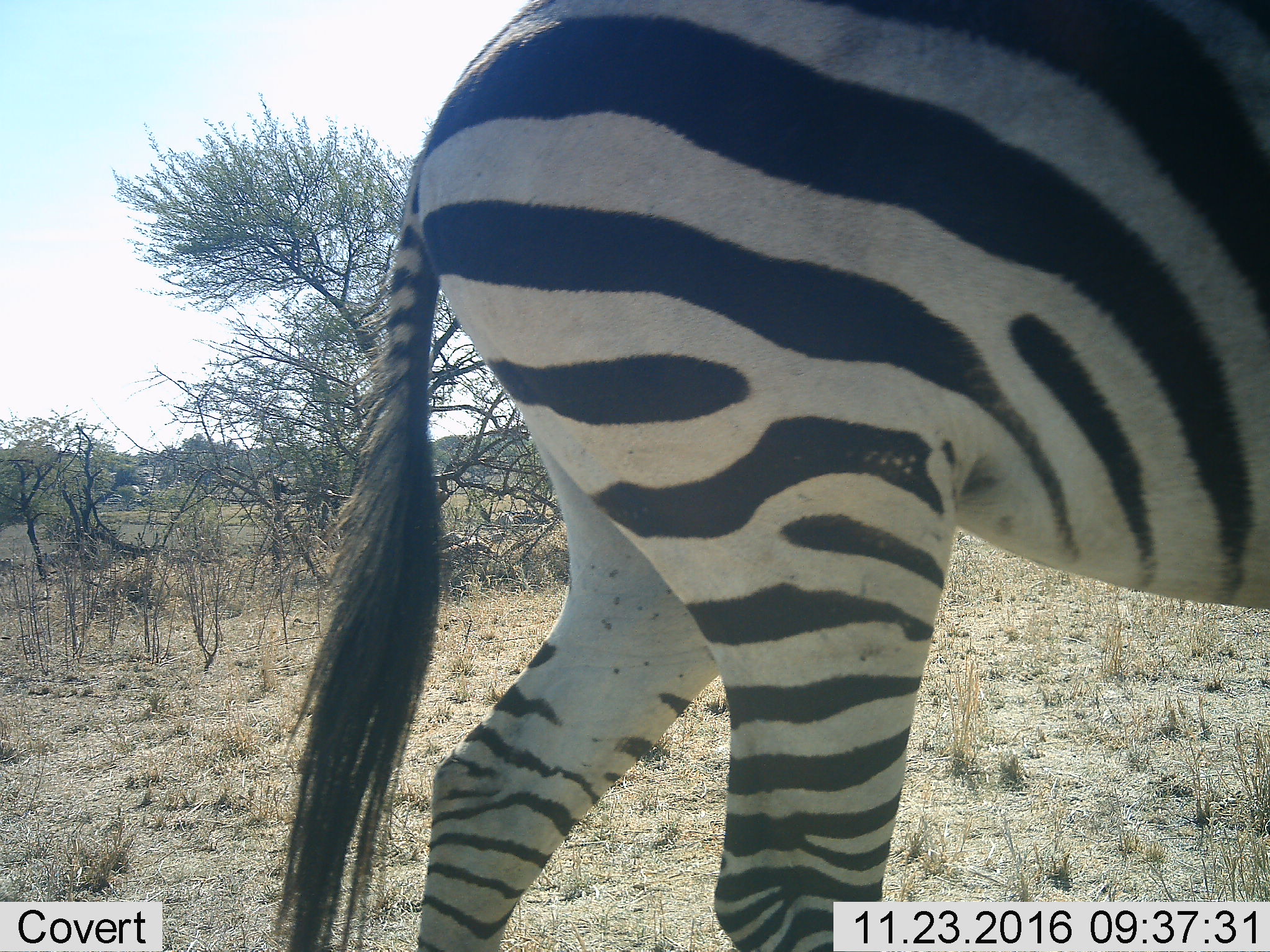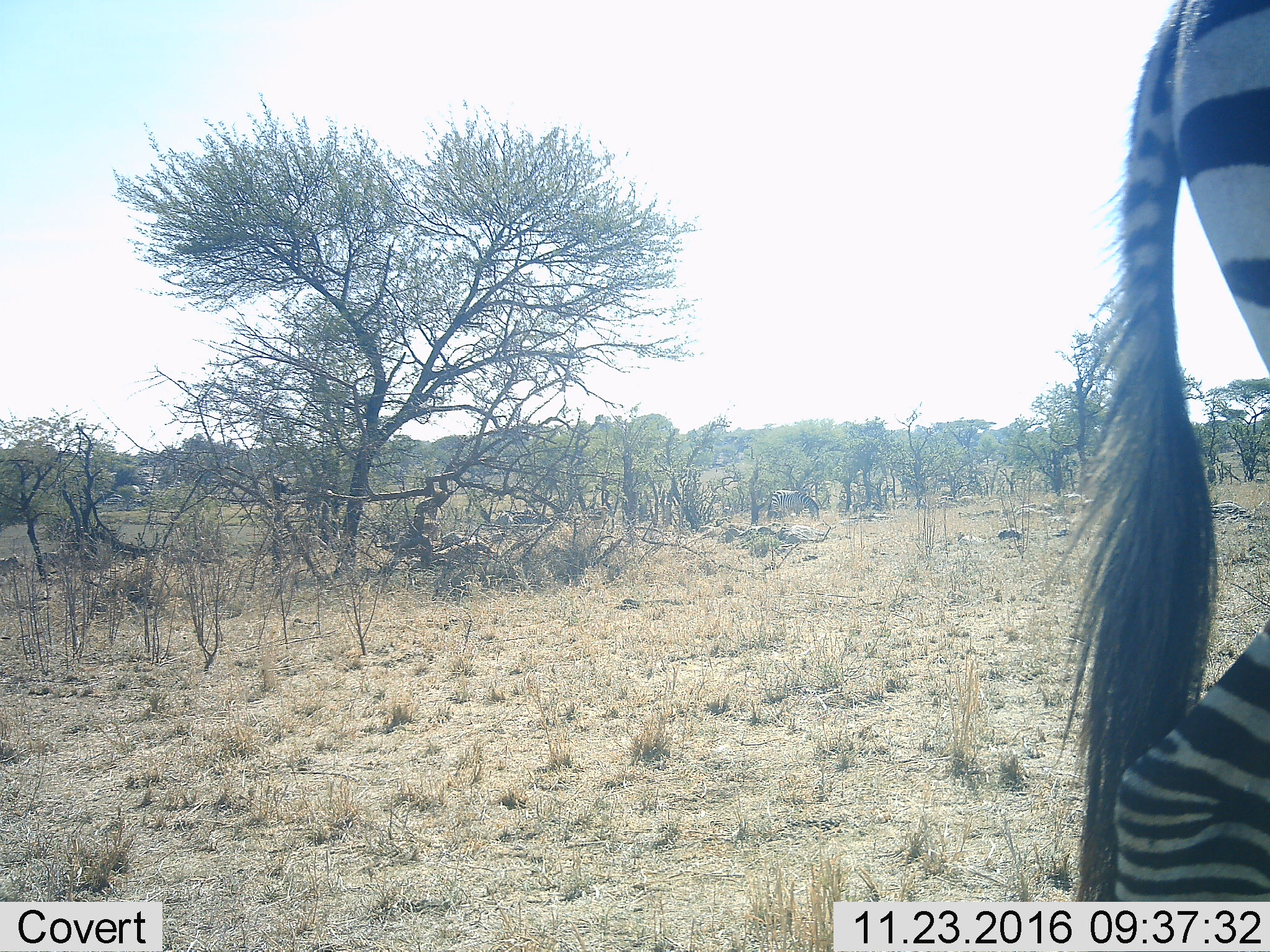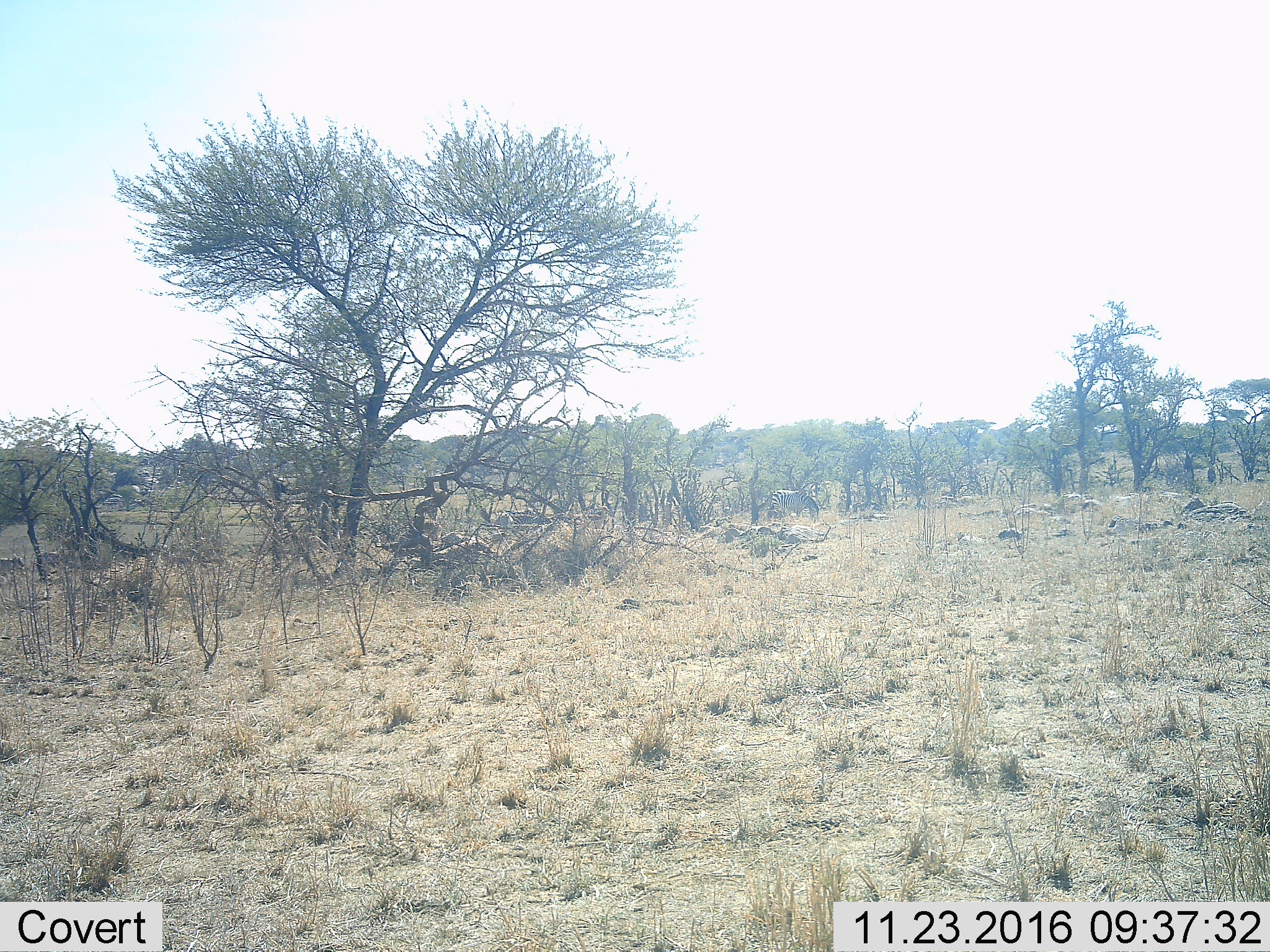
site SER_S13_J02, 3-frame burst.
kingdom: Animalia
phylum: Chordata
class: Mammalia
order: Perissodactyla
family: Equidae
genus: Equus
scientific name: Equus quagga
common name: plains zebra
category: zebraplains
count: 2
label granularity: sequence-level